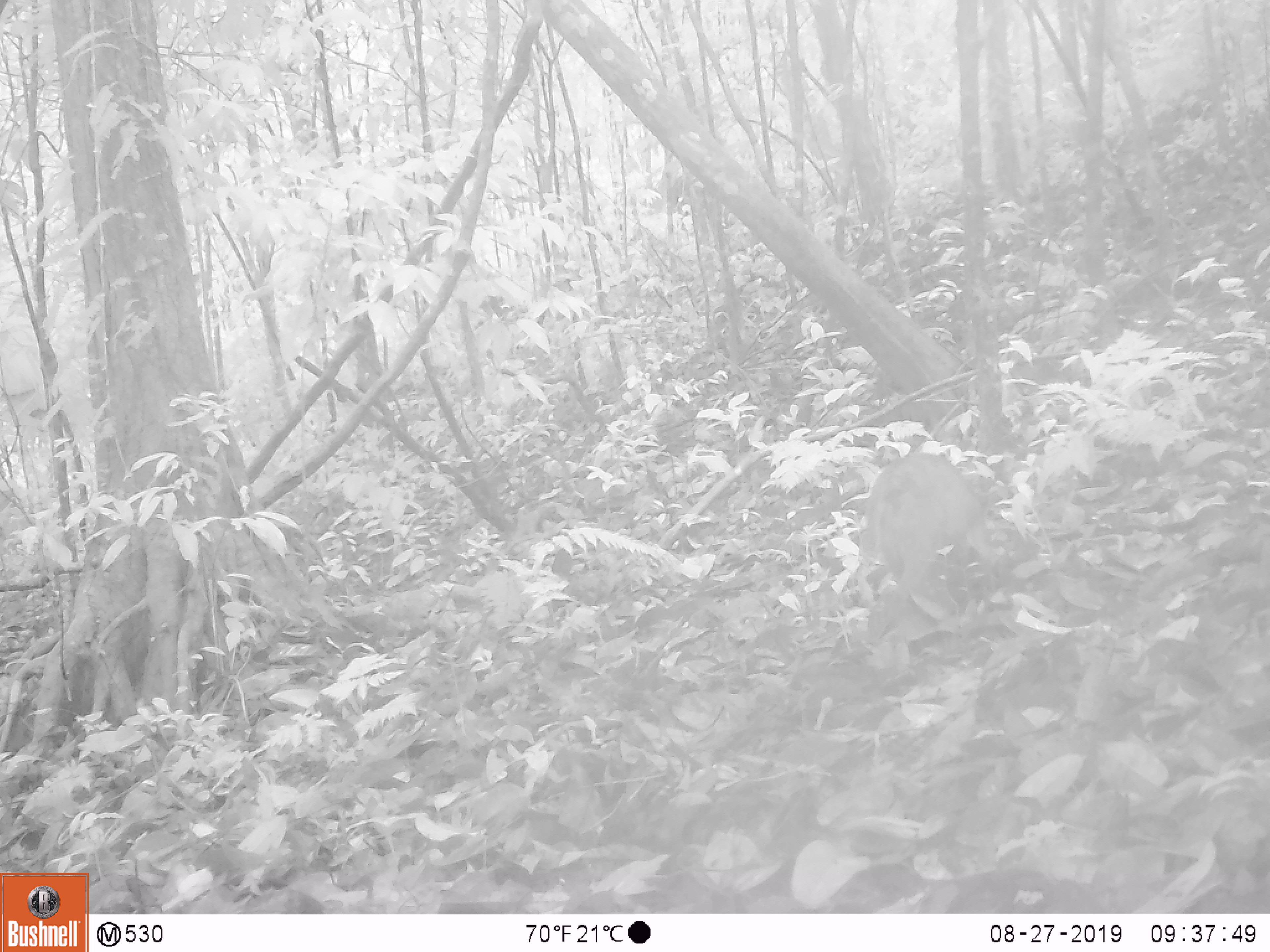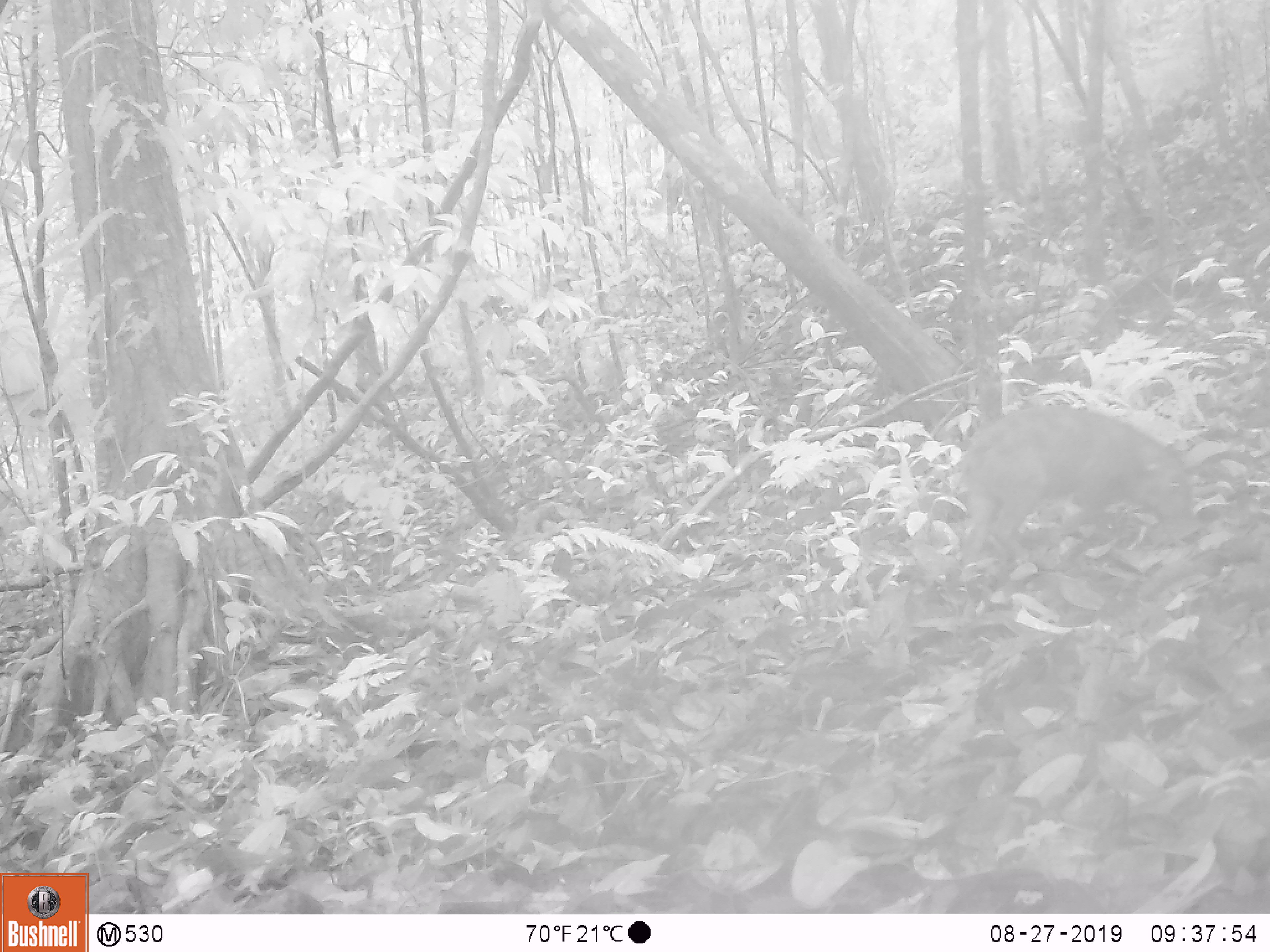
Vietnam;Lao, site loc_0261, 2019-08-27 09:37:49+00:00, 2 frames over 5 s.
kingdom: Animalia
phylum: Chordata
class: Mammalia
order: Artiodactyla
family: Suidae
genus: Sus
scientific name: Sus scrofa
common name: eurasian wild pig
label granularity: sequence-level